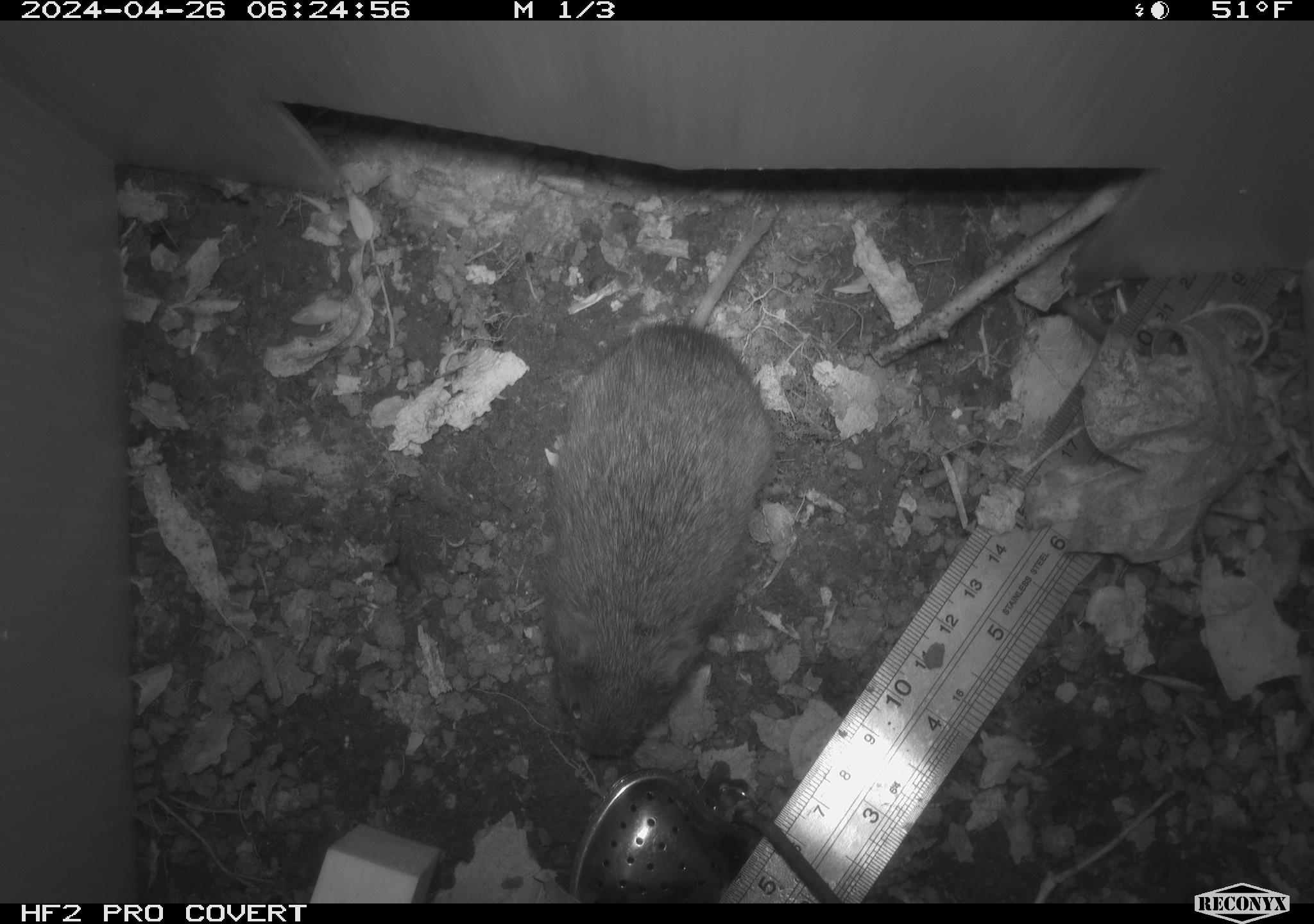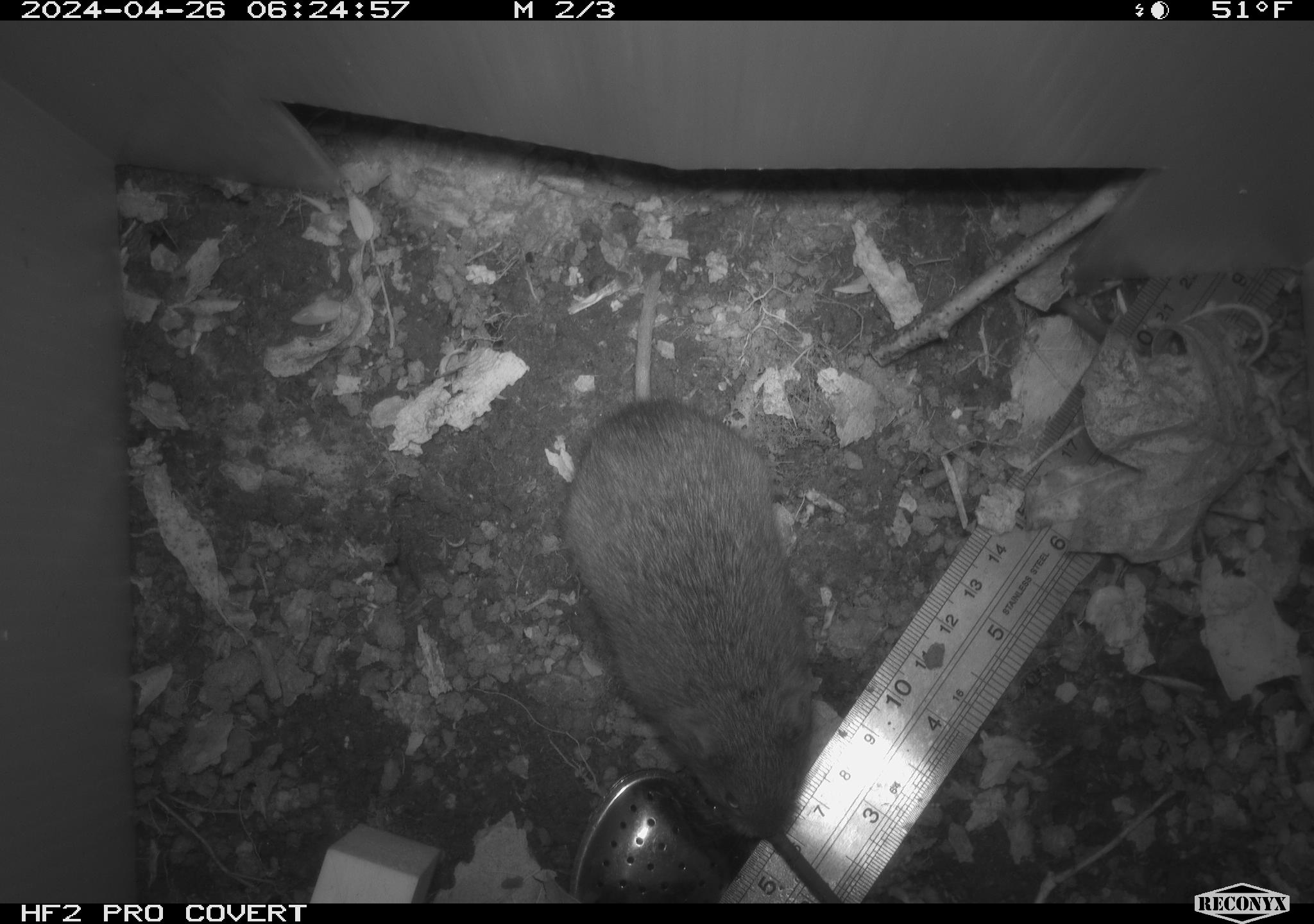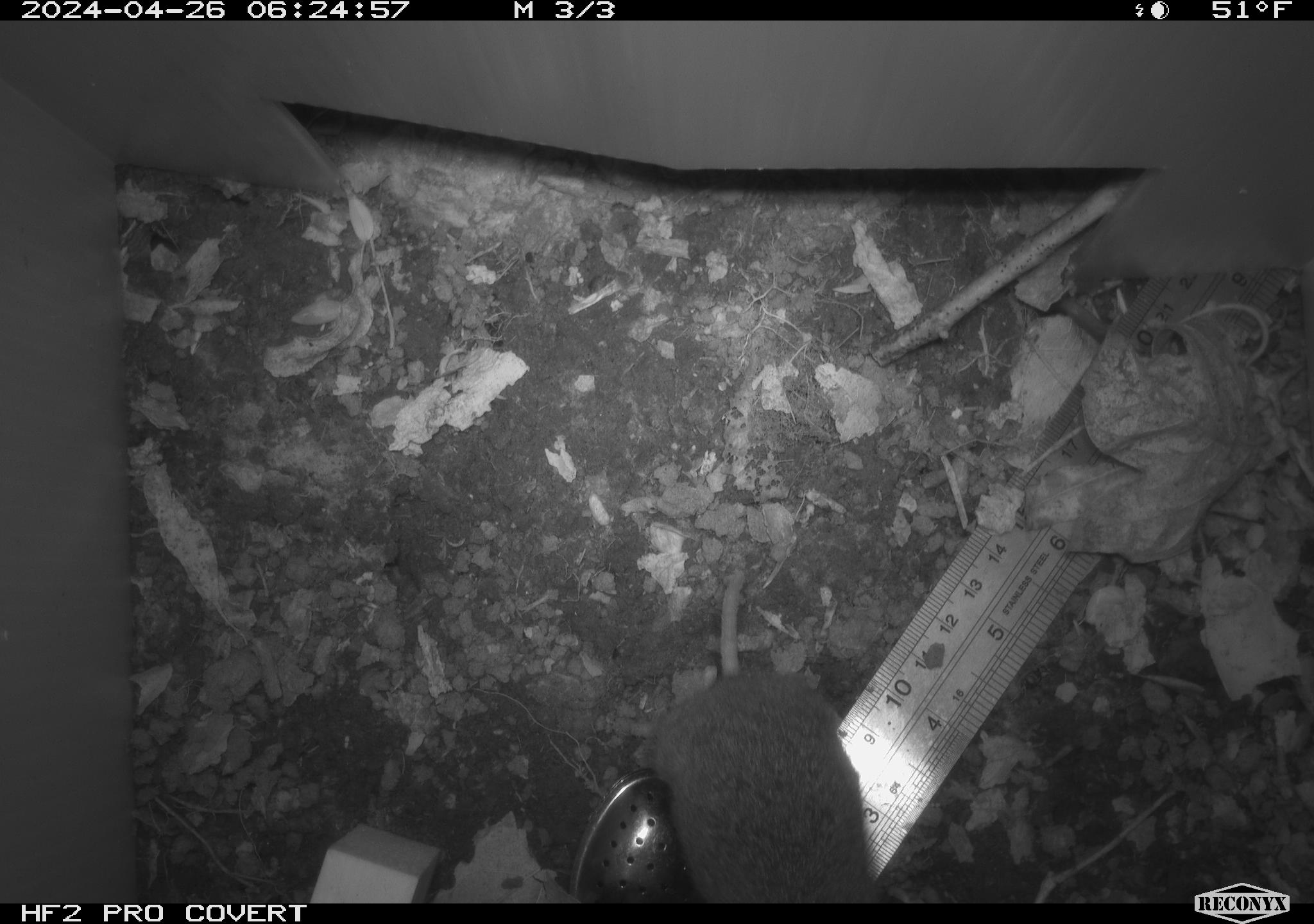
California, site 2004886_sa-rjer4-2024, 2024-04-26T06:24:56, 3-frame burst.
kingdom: Animalia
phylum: Chordata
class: Mammalia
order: Rodentia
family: Cricetidae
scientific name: Arvicolinae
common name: voles, lemmings, and muskrats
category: arvicolinae subfamily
Arvicolinae subfamily (voles, lemmings, and muskrats) (Arvicolinae).